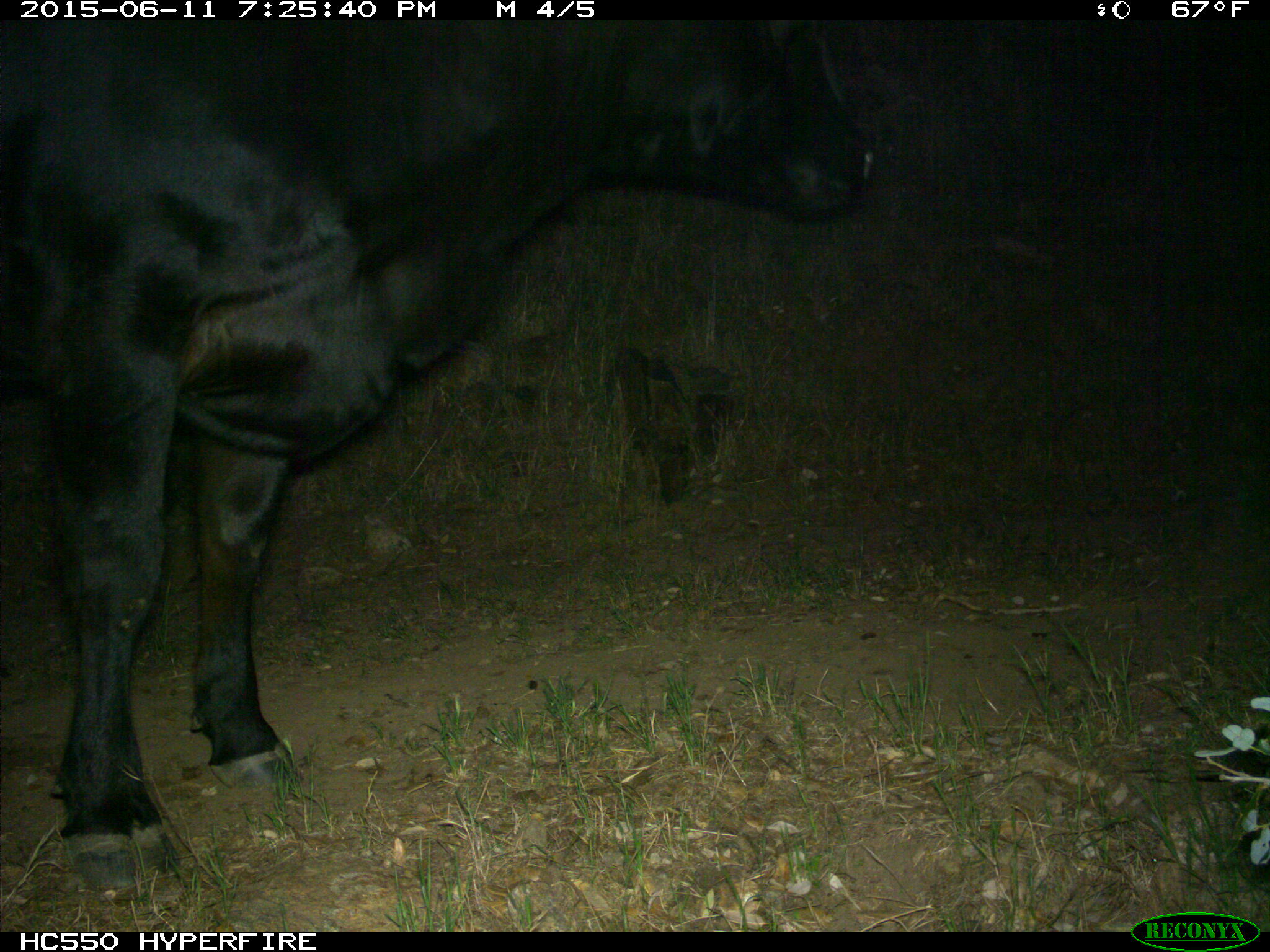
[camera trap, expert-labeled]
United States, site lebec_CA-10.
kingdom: Animalia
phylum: Chordata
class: Mammalia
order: Artiodactyla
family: Bovidae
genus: Bos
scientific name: Bos taurus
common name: domestic cow